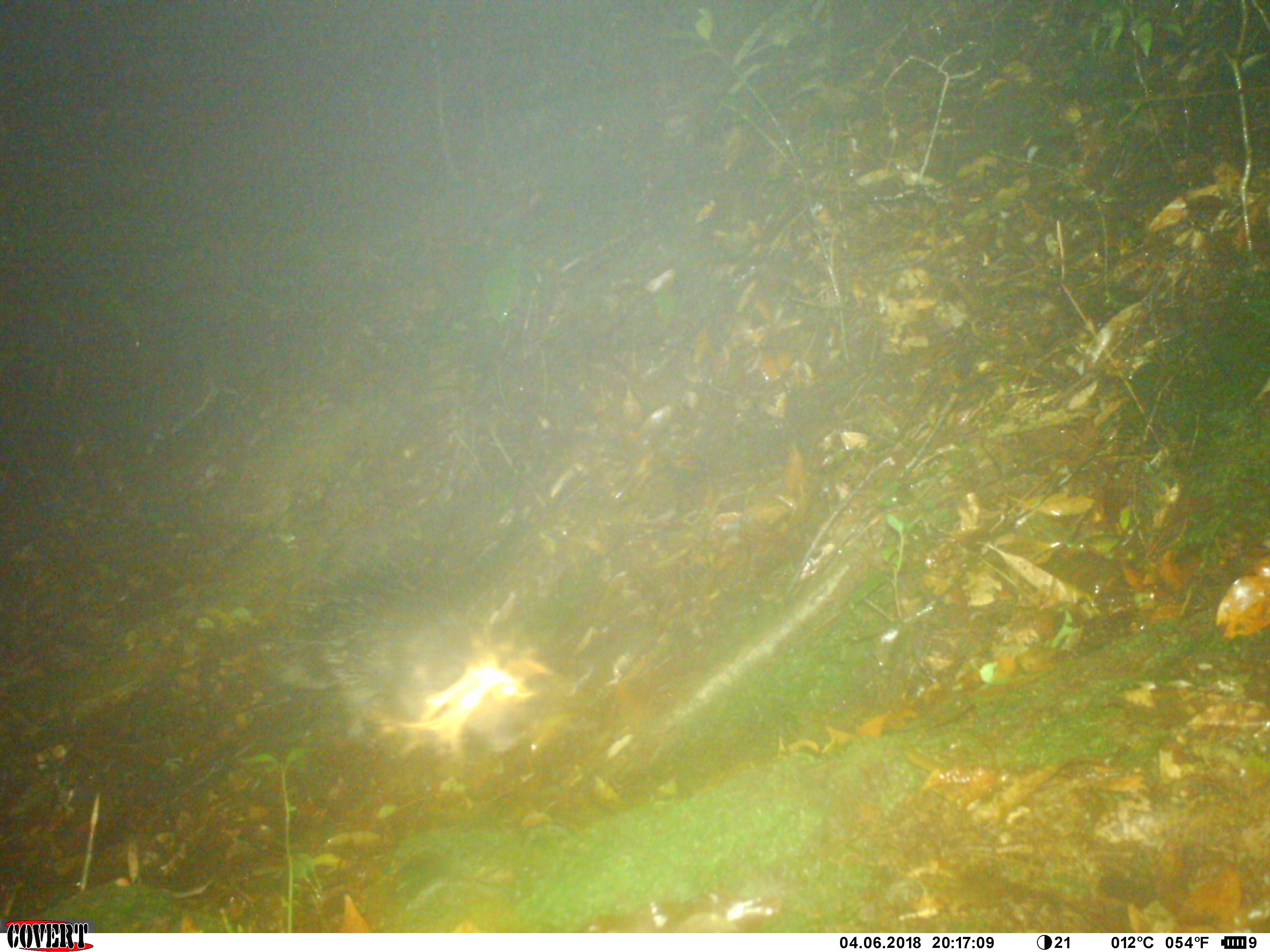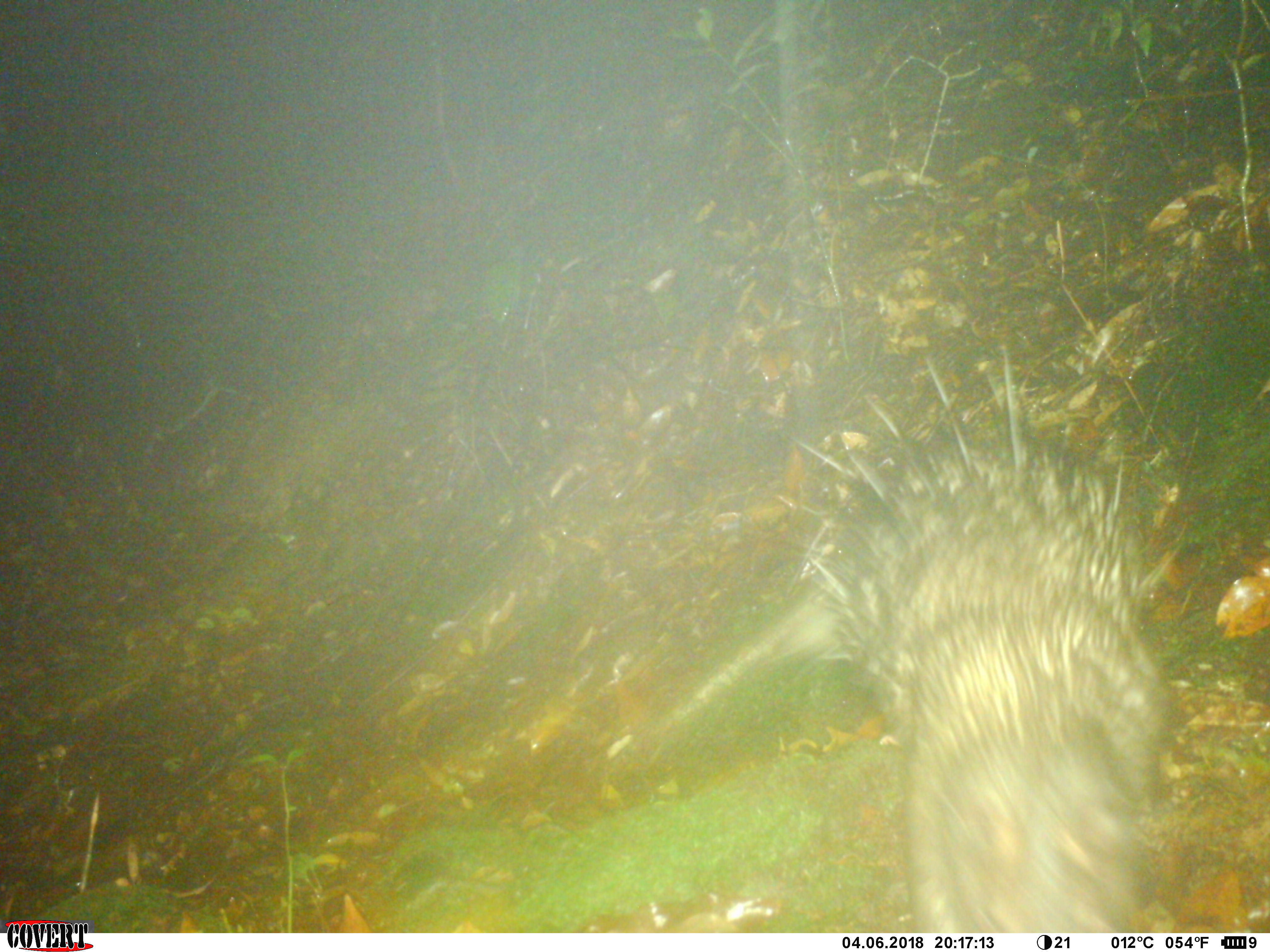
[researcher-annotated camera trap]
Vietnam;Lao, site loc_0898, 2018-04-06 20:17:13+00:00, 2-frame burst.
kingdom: Animalia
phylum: Chordata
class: Mammalia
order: Rodentia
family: Hystricidae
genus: Atherurus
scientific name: Atherurus macrourus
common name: asiatic brush-tailed porcupine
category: asiatic brush tailed porcupine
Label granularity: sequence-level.